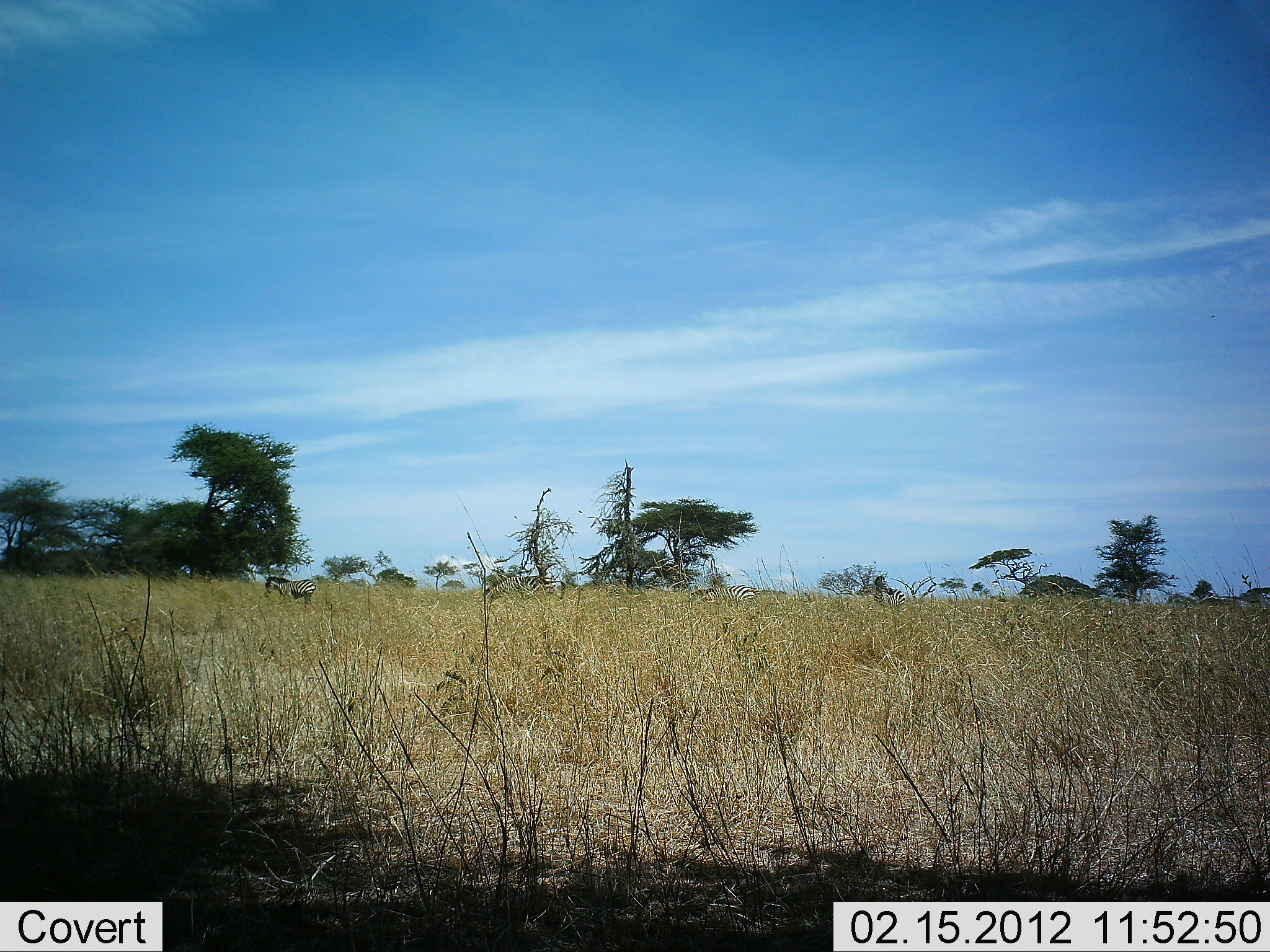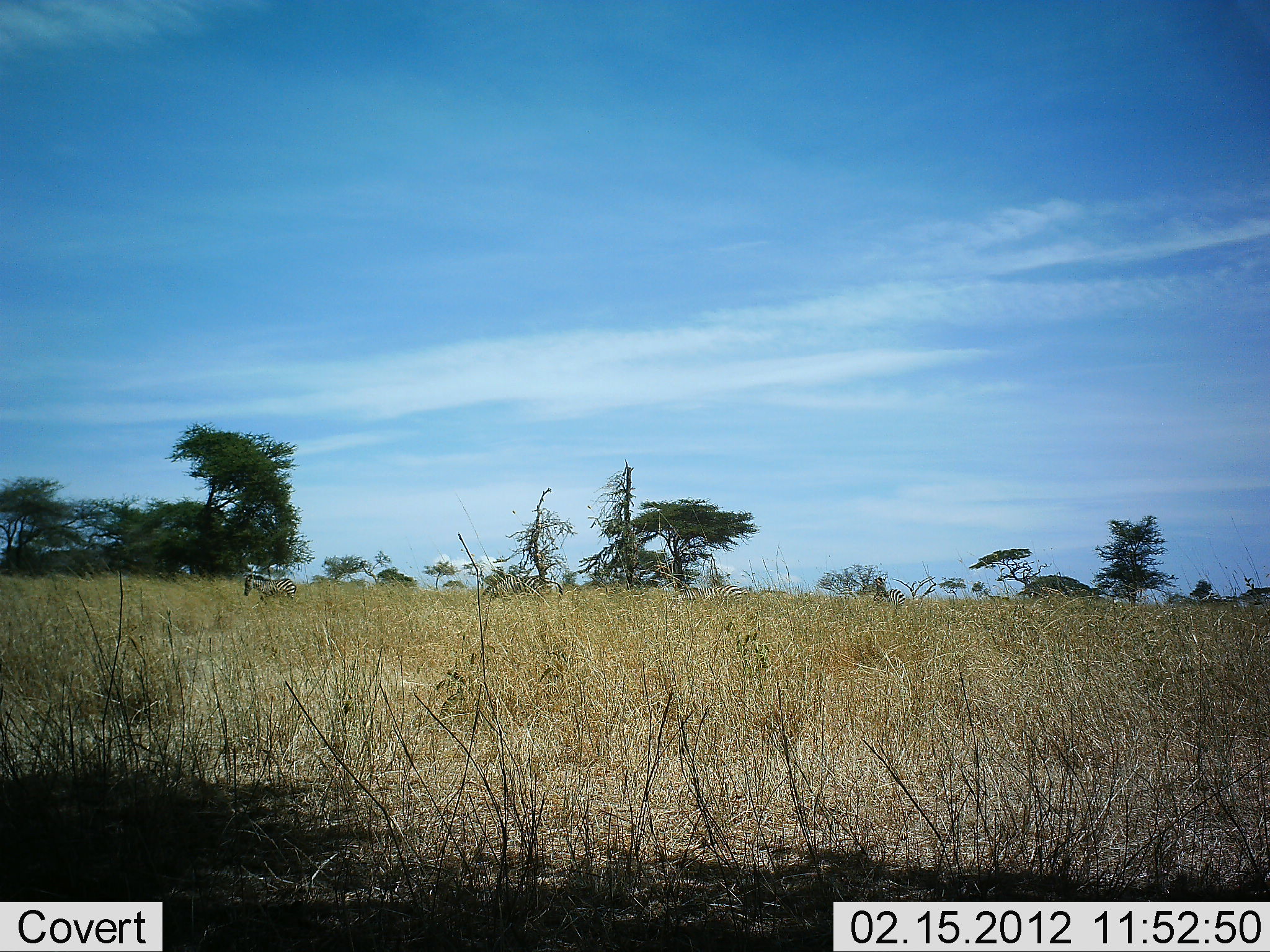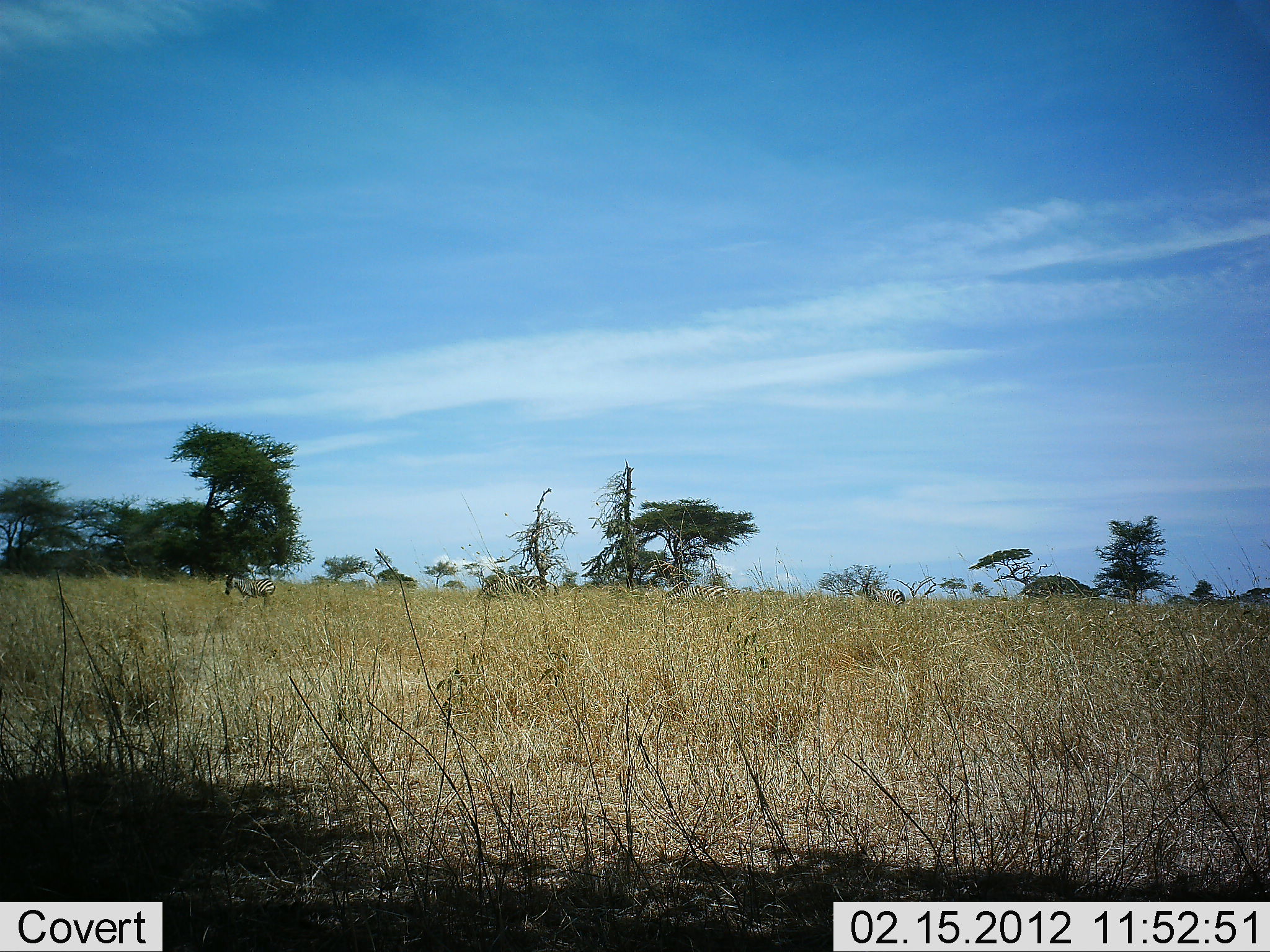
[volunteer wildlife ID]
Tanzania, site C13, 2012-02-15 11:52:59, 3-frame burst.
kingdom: Animalia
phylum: Chordata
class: Mammalia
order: Perissodactyla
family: Equidae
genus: Equus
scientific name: Equus quagga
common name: plains zebra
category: zebra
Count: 2.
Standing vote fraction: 23%.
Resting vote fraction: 0%.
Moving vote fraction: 100%.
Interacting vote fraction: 0%.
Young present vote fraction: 15%.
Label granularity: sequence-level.